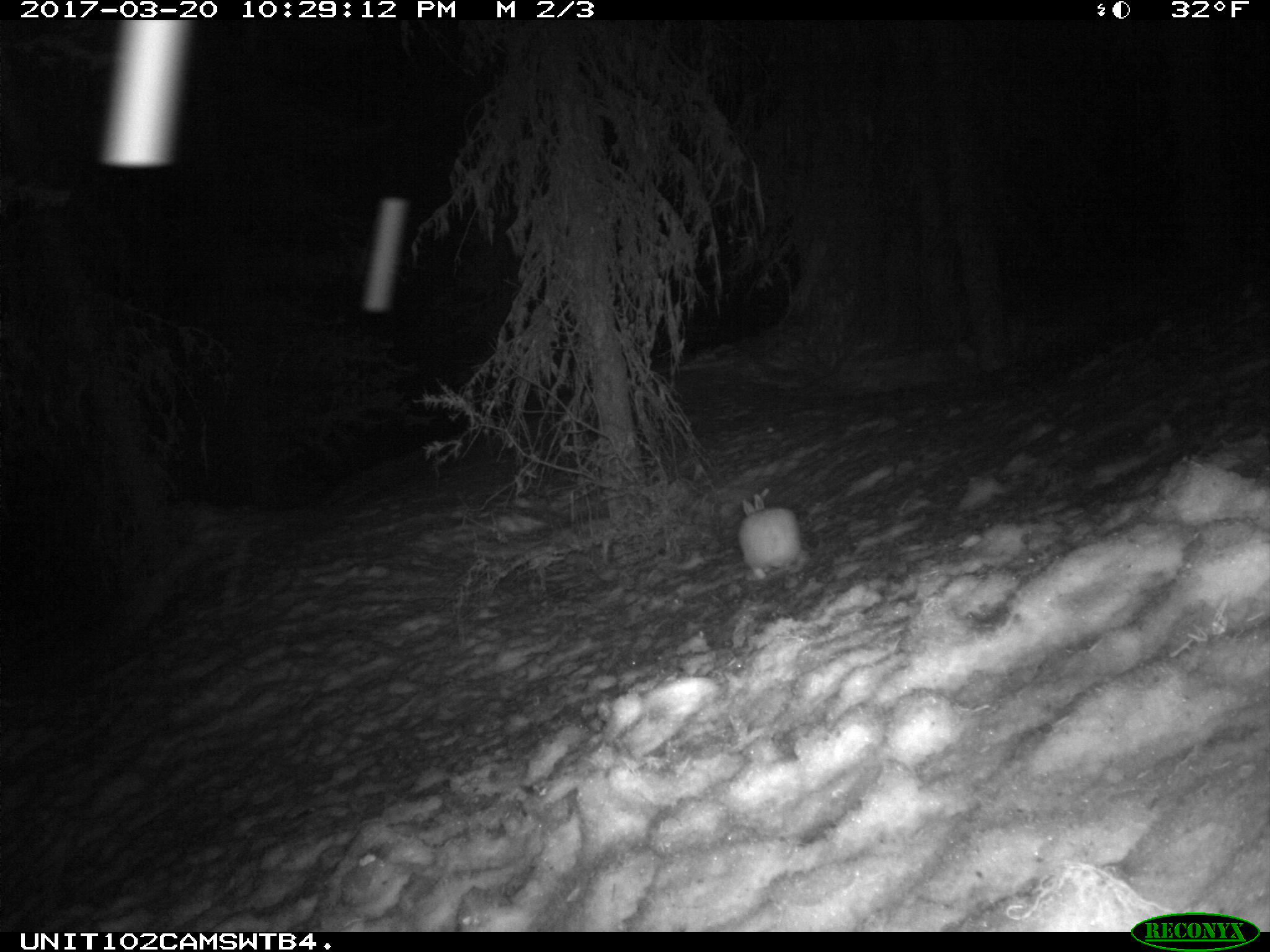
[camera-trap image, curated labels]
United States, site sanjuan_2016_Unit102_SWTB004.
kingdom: Animalia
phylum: Chordata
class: Mammalia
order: Lagomorpha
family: Leporidae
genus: Lepus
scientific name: Lepus americanus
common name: snowshoe hare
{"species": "Lepus americanus (snowshoe hare)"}